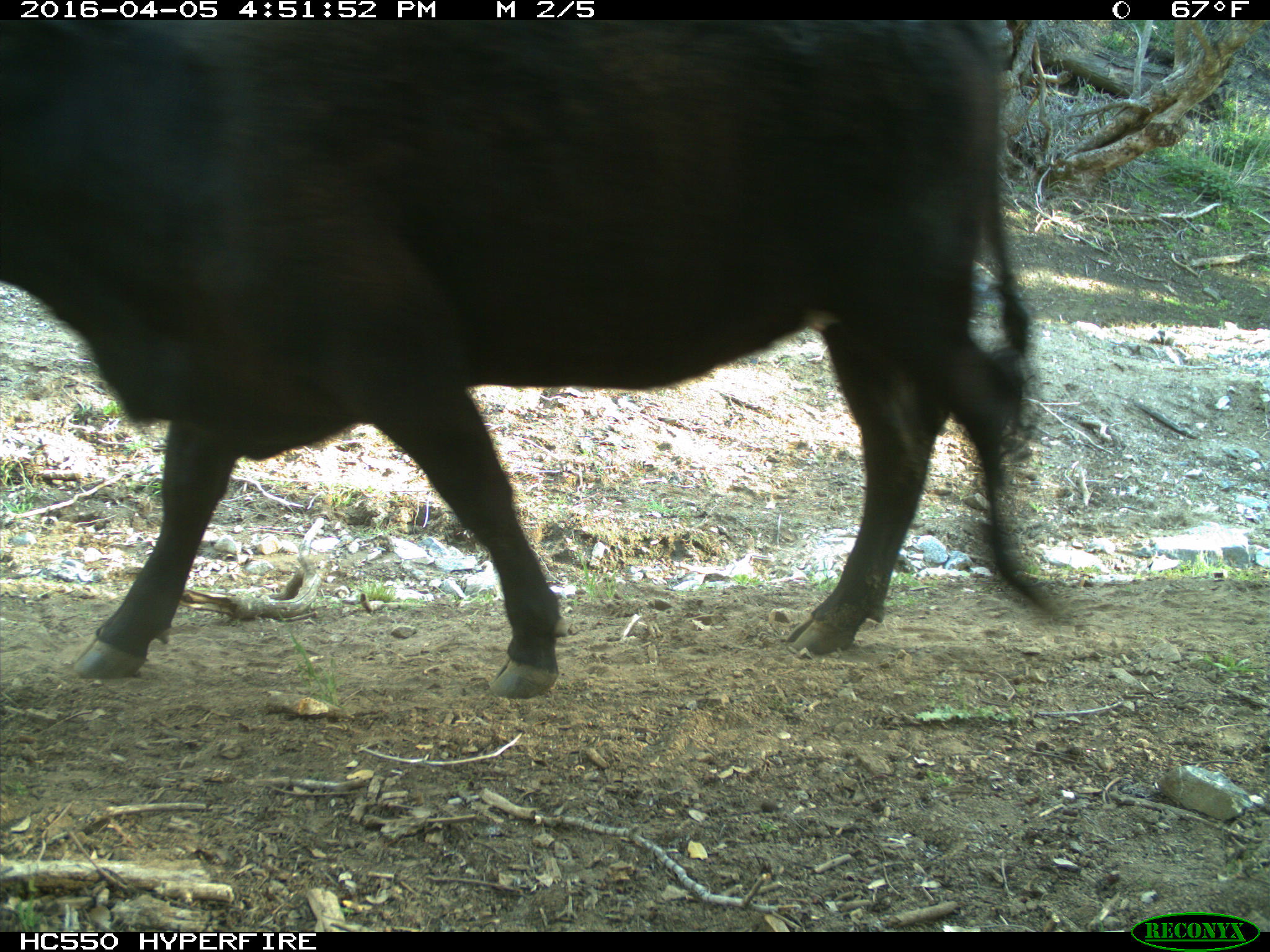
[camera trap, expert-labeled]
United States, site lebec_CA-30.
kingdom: Animalia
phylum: Chordata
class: Mammalia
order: Artiodactyla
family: Bovidae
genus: Bos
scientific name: Bos taurus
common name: domestic cow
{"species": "Bos taurus (domestic cow)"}